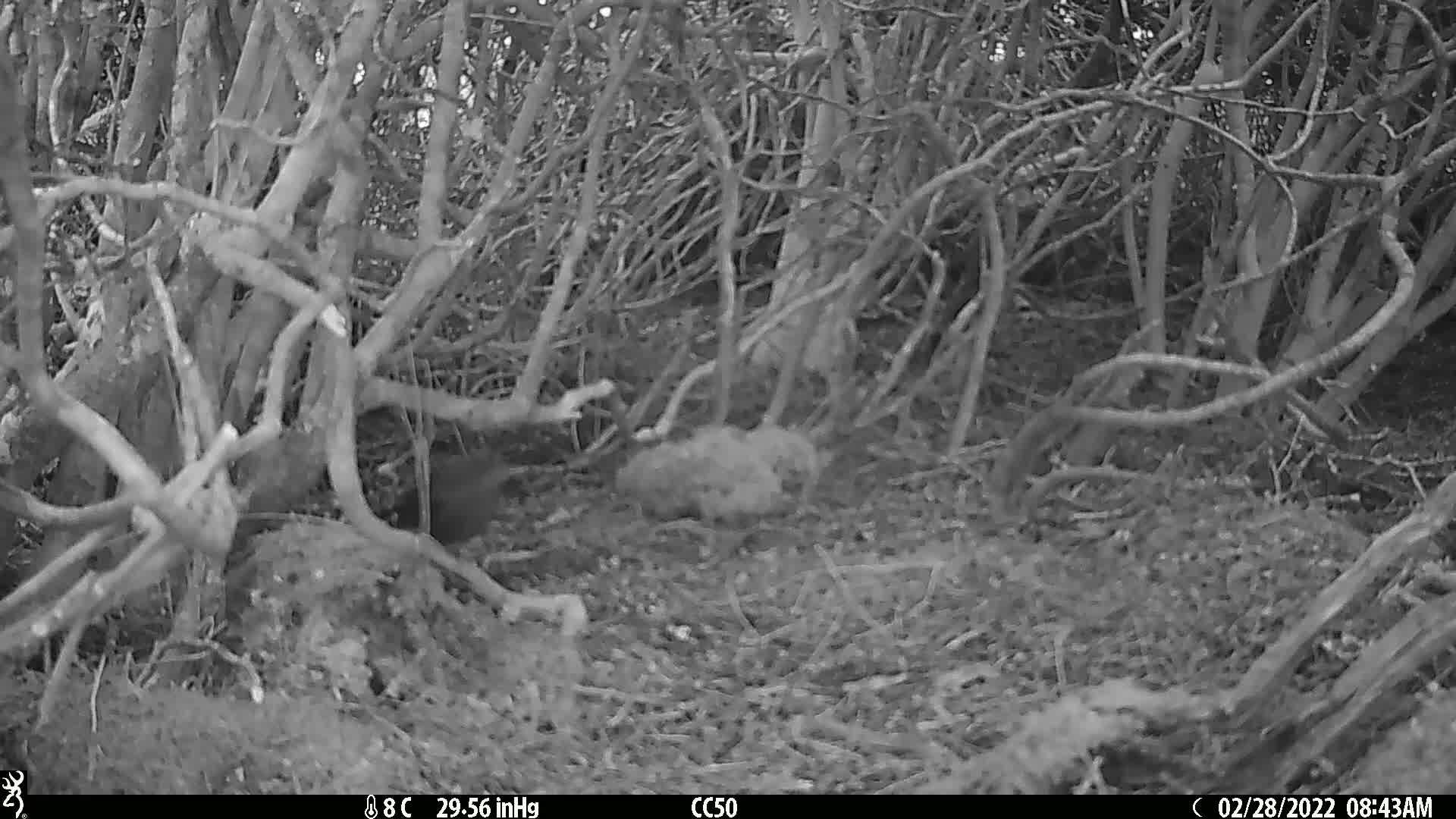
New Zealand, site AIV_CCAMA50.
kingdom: Animalia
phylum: Chordata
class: Aves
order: Passeriformes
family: Turdidae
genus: Turdus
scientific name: Turdus merula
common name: eurasian blackbird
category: blackbird